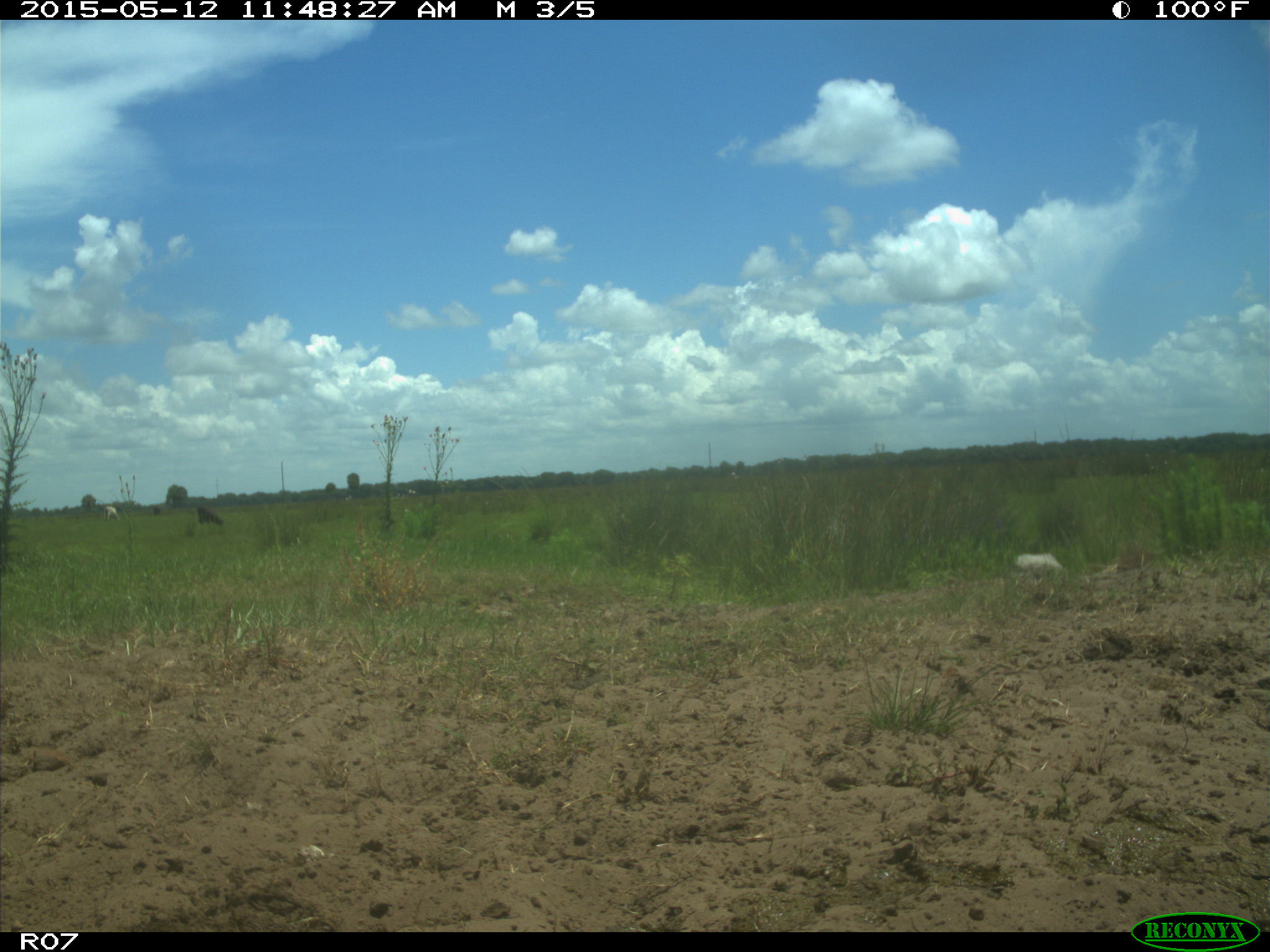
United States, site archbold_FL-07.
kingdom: Animalia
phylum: Chordata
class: Mammalia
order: Artiodactyla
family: Bovidae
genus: Bos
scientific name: Bos taurus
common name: domestic cow